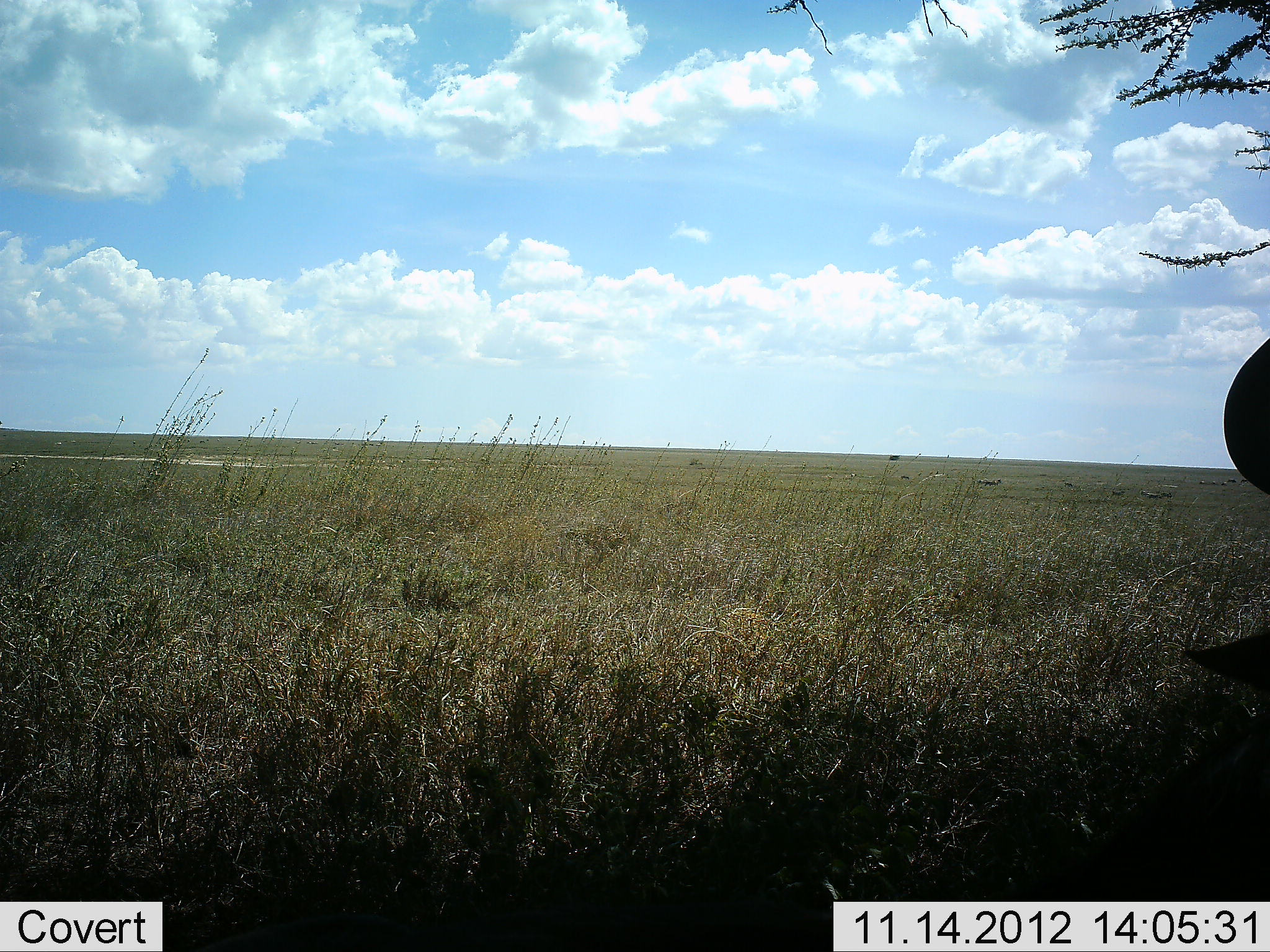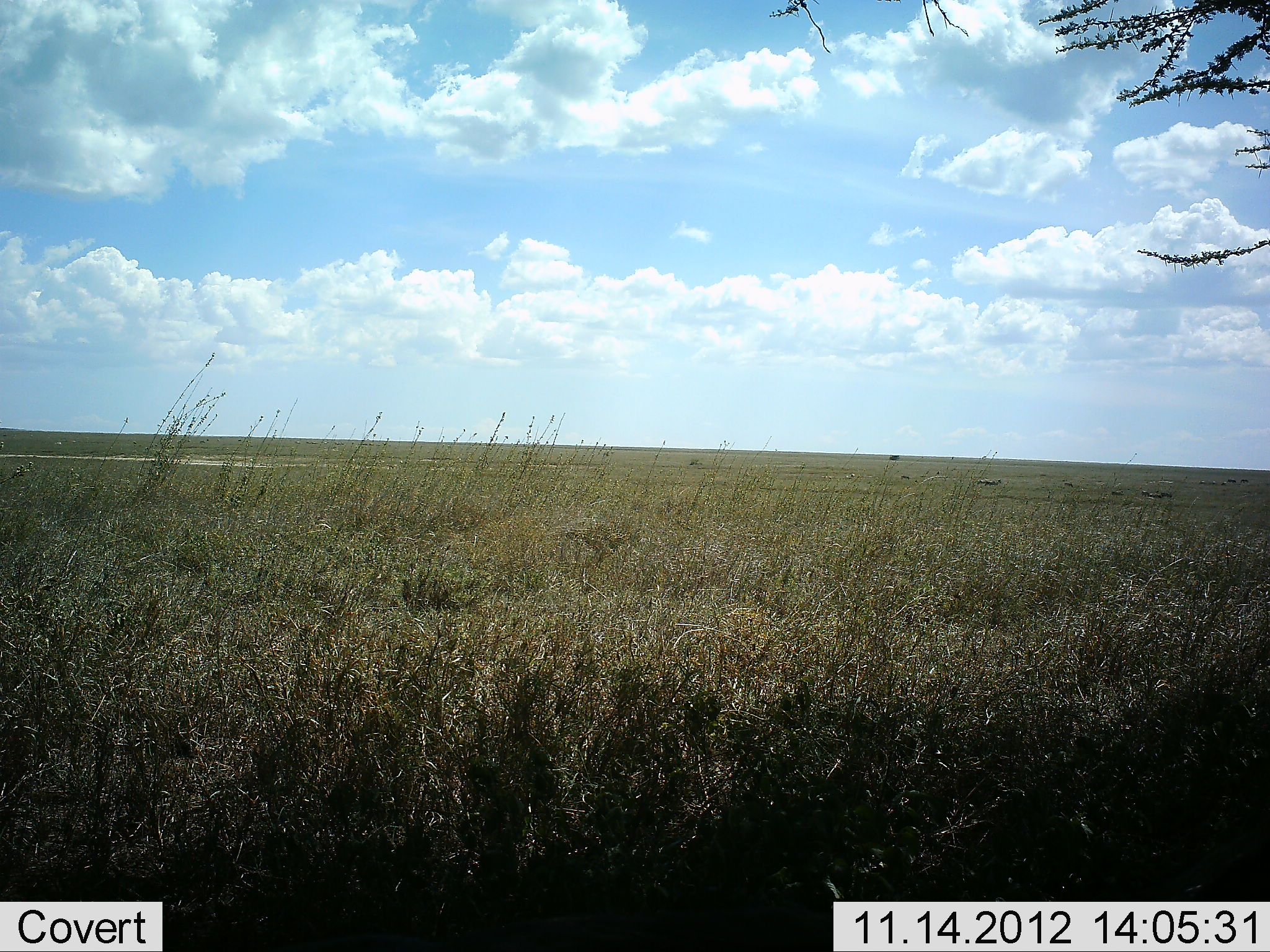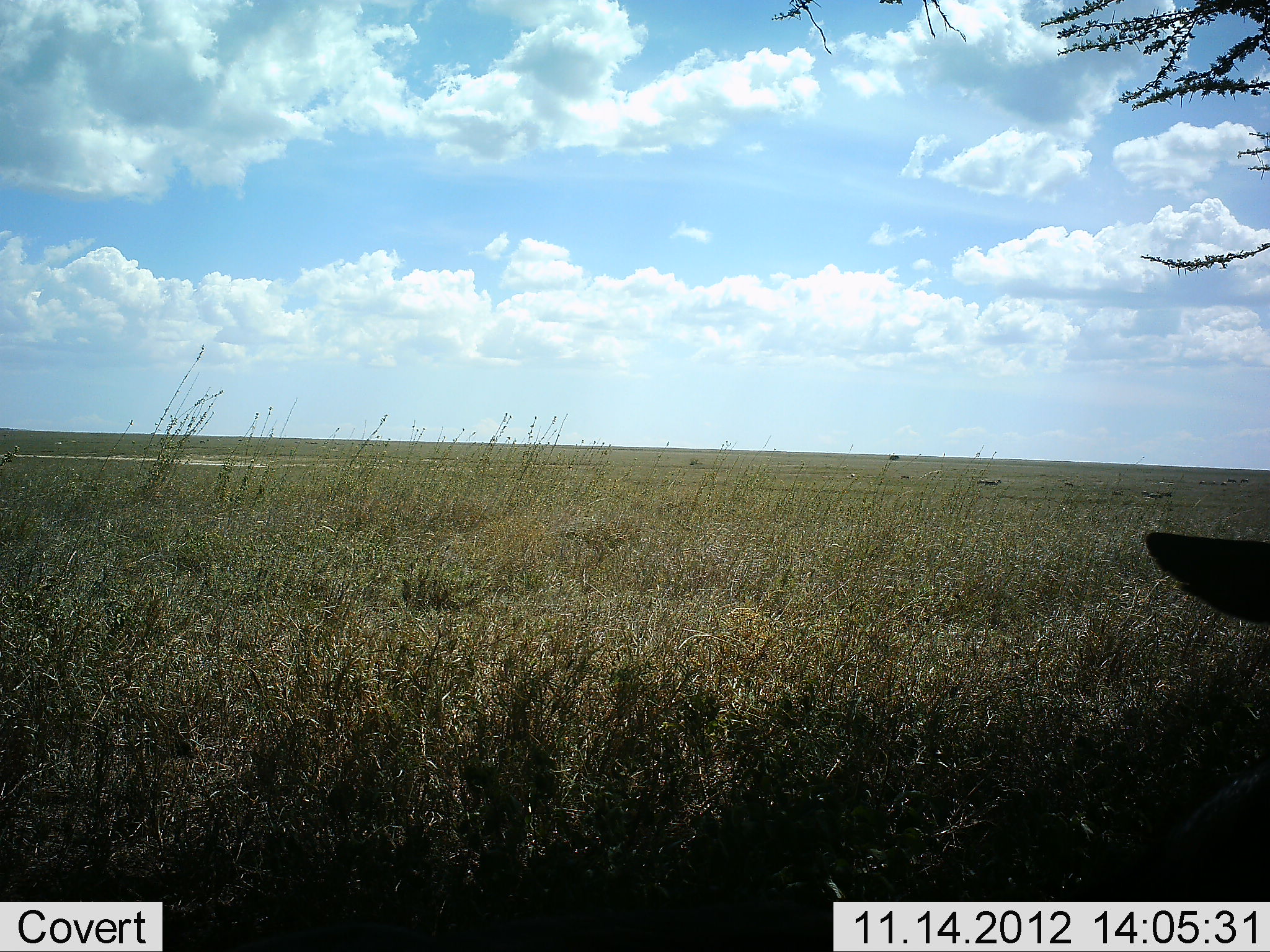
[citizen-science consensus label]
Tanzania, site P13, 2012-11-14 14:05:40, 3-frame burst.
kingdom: Animalia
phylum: Chordata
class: Mammalia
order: Artiodactyla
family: Bovidae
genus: Connochaetes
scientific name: Connochaetes taurinus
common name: blue wildebeest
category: wildebeest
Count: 1.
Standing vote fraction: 40%.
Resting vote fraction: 20%.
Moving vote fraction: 30%.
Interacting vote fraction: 0%.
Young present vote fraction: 0%.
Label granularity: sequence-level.